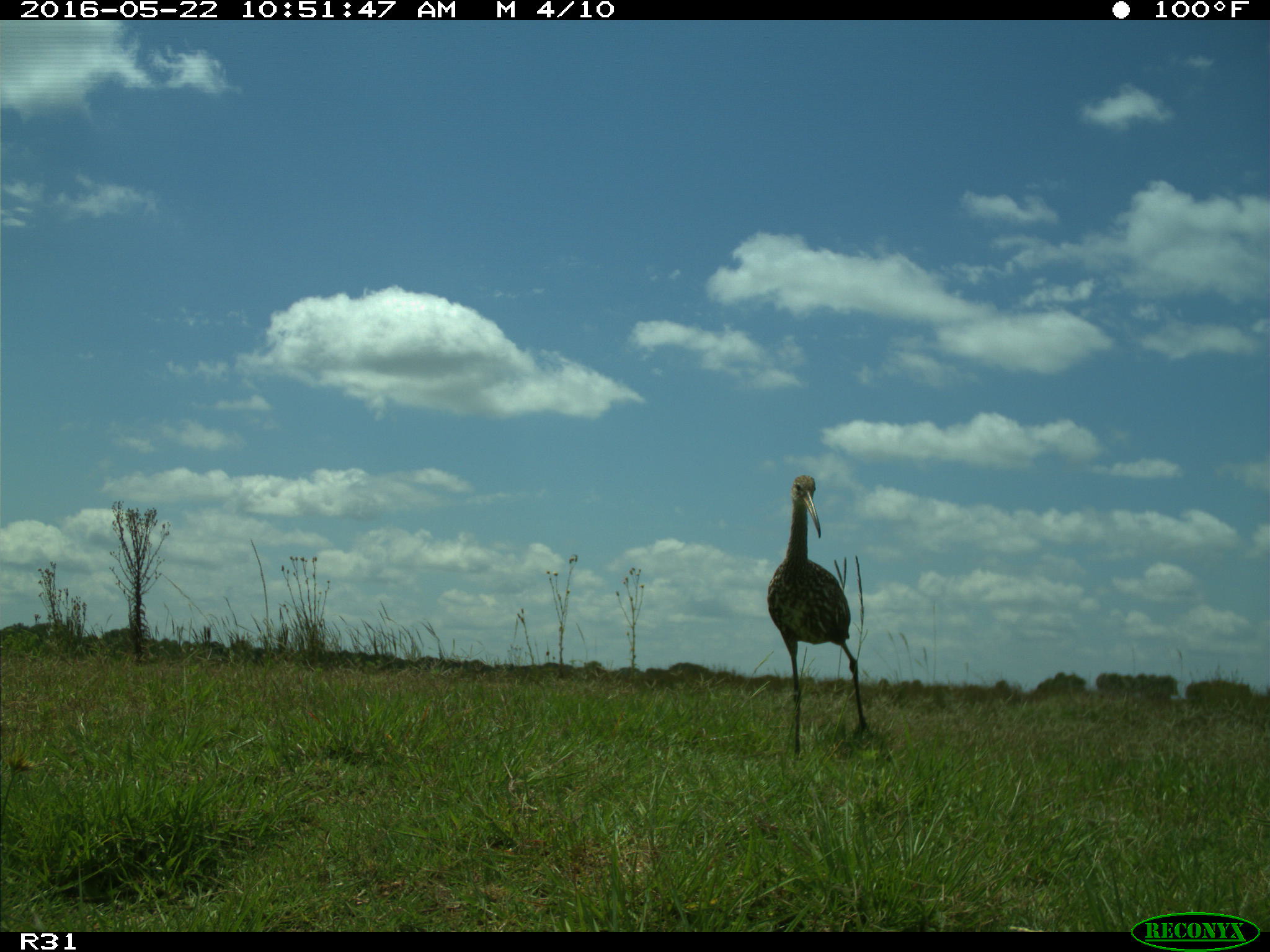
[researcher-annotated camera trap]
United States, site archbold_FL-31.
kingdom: Animalia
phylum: Chordata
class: Aves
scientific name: Aves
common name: birds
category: unidentified bird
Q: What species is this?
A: Unidentified bird (birds) (Aves).